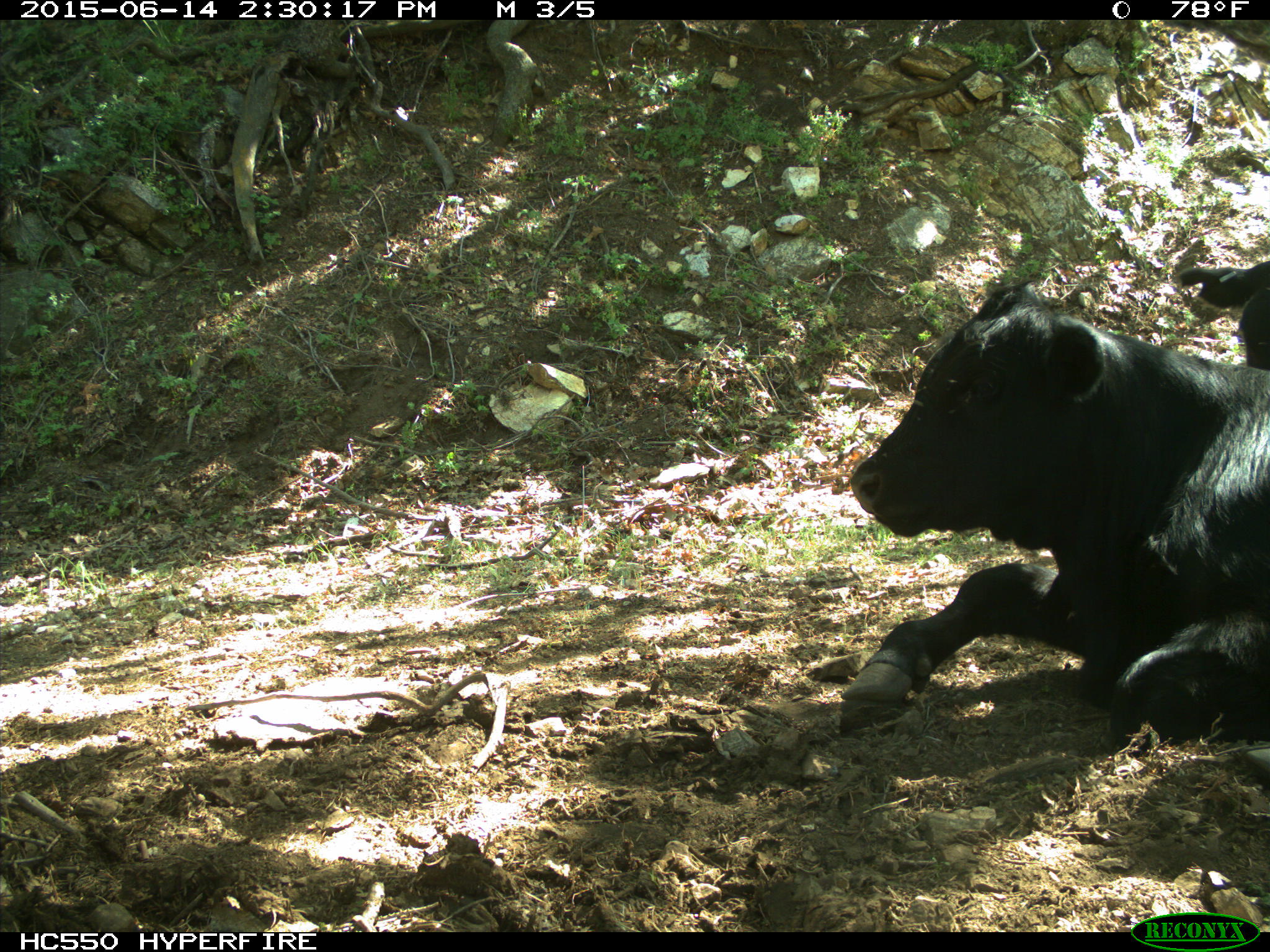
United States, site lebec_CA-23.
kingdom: Animalia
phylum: Chordata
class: Mammalia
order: Artiodactyla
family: Bovidae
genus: Bos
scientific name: Bos taurus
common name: domestic cow